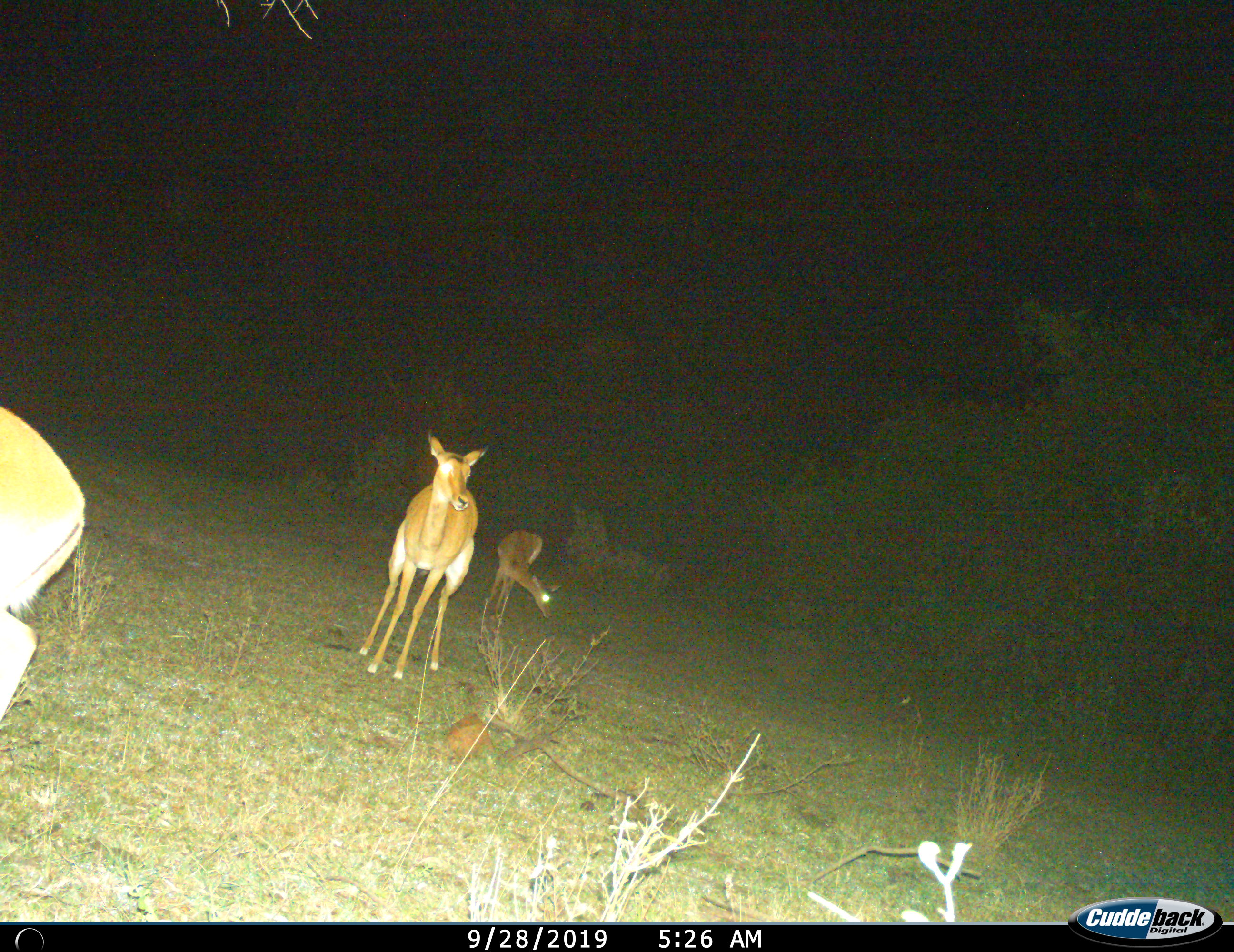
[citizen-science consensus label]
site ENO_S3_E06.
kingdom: Animalia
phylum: Chordata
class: Mammalia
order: Artiodactyla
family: Bovidae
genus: Aepyceros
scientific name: Aepyceros melampus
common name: impala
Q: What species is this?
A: Impala (Aepyceros melampus).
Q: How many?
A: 3.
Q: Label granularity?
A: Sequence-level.